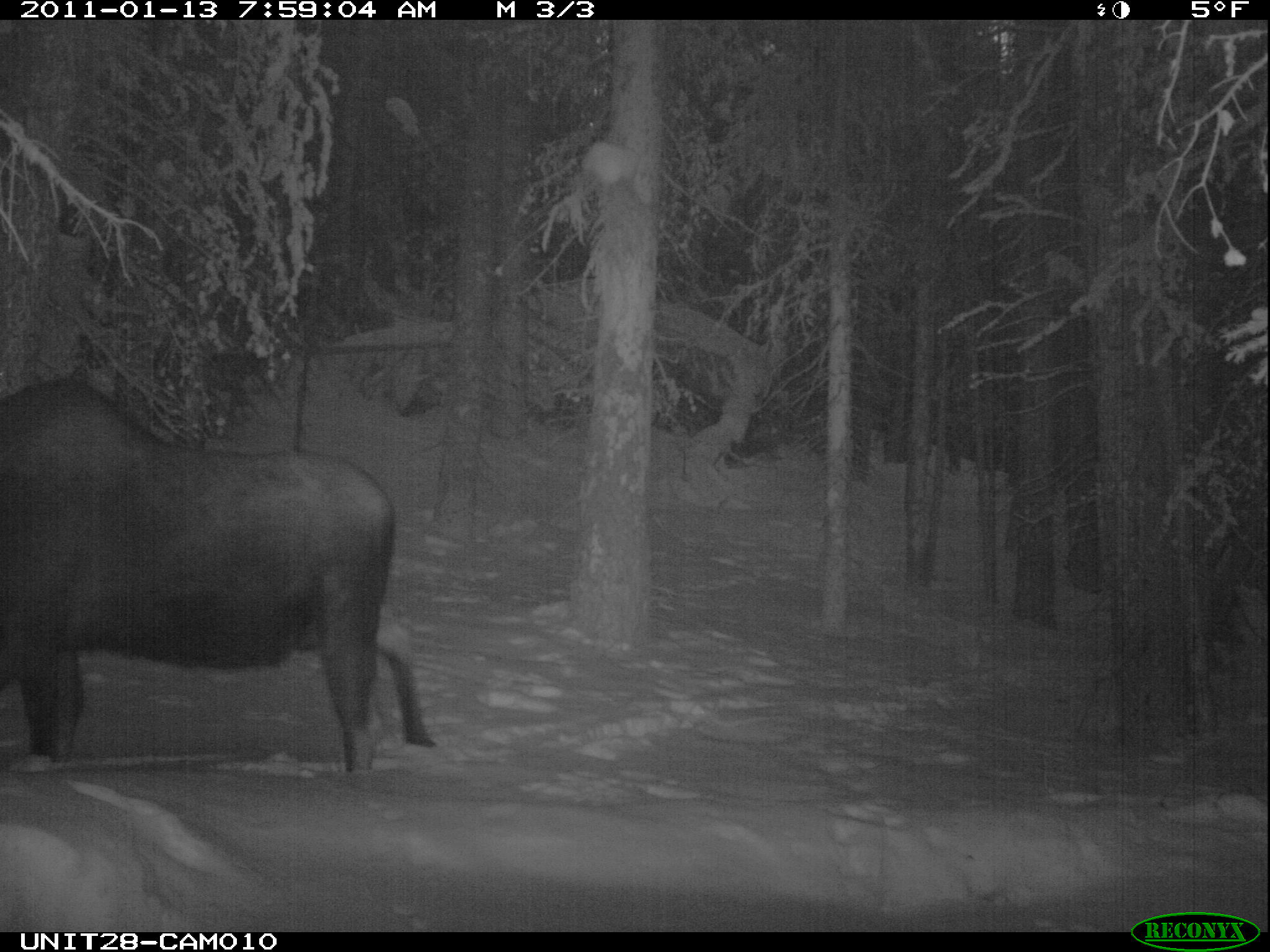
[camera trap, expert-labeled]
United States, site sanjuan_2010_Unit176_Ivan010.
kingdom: Animalia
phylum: Chordata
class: Mammalia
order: Artiodactyla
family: Cervidae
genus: Alces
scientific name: Alces alces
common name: moose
Alces alces (moose).